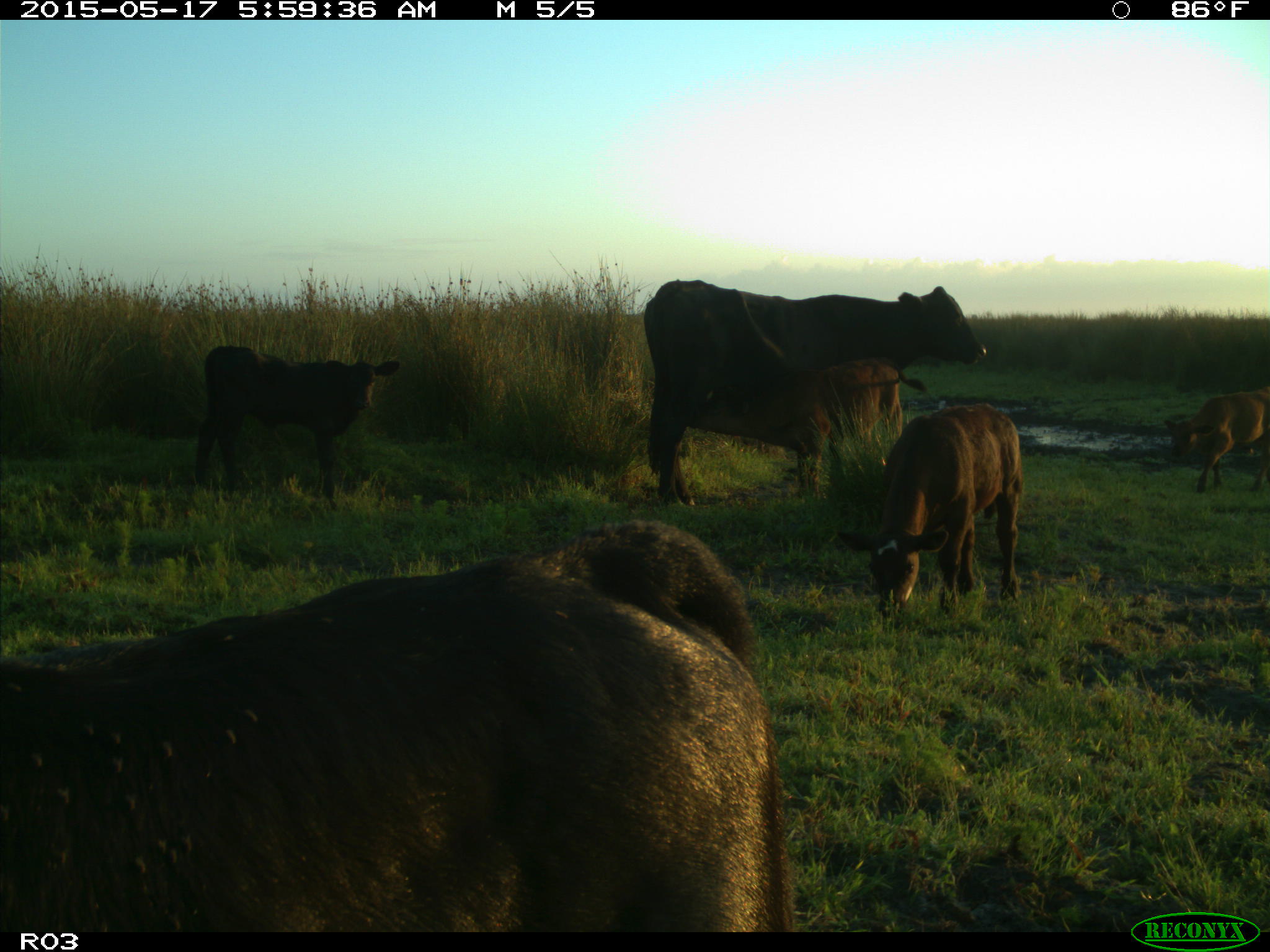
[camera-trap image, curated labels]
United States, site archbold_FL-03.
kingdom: Animalia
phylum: Chordata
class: Mammalia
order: Artiodactyla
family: Bovidae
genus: Bos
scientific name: Bos taurus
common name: domestic cow